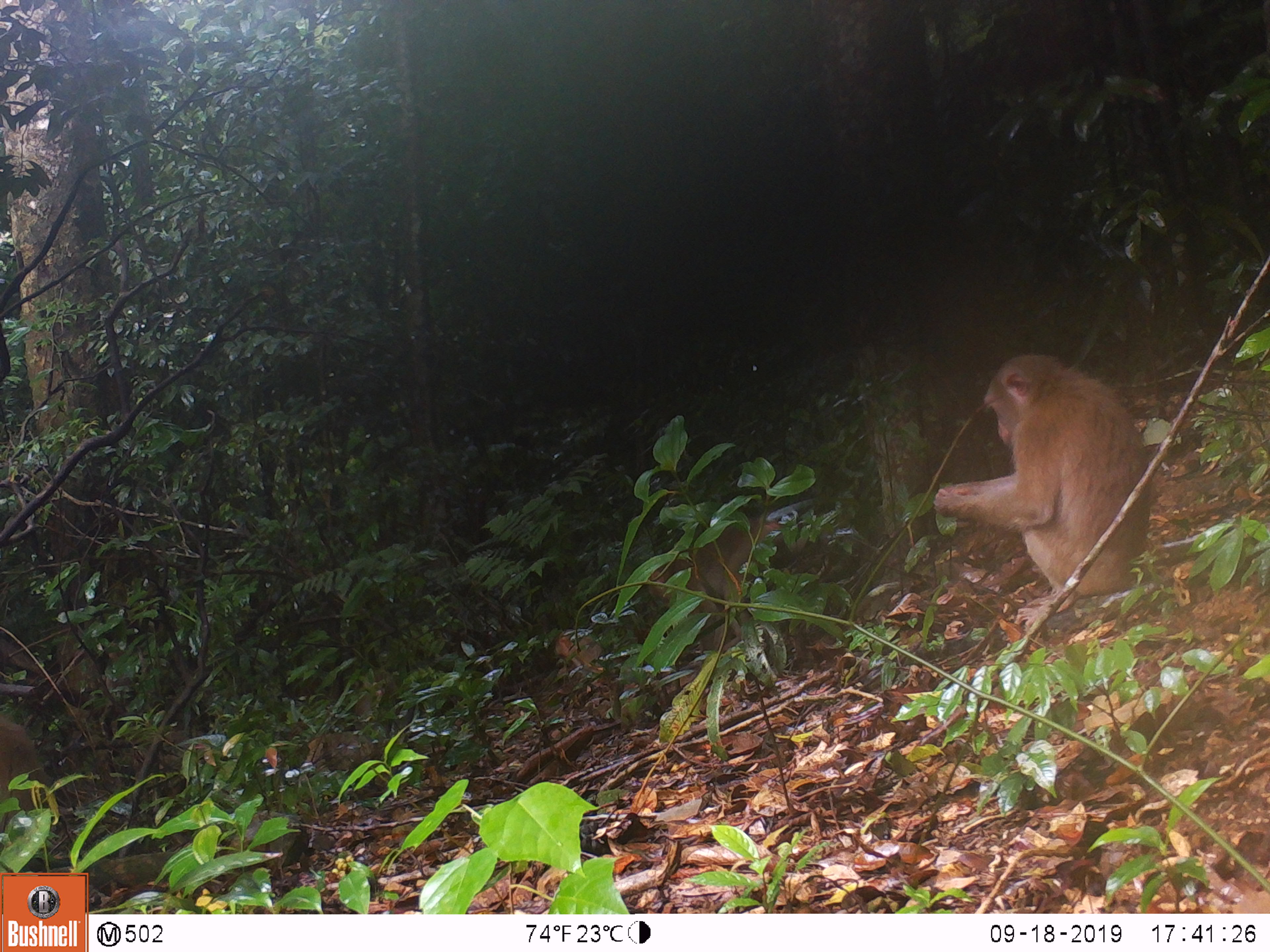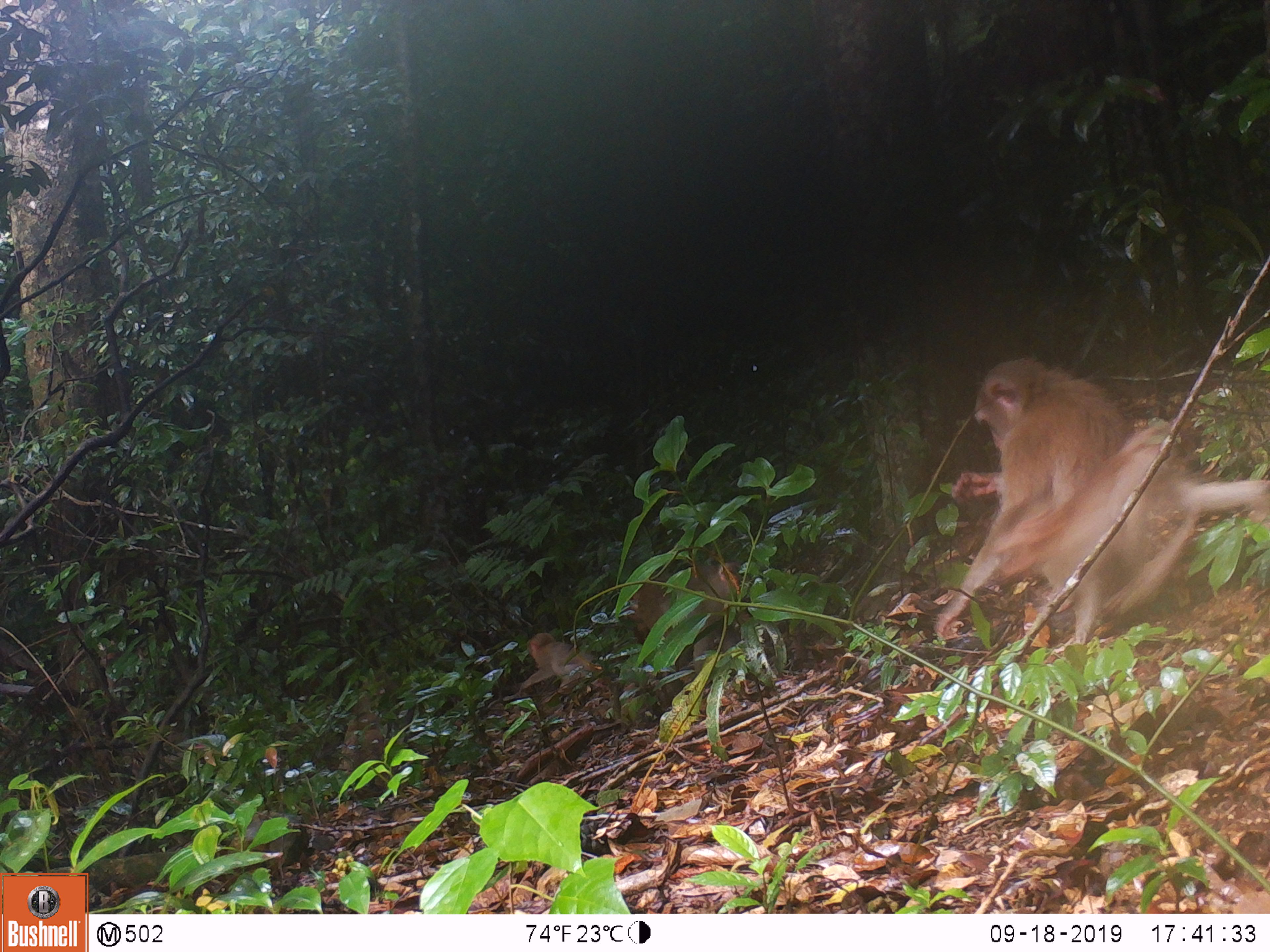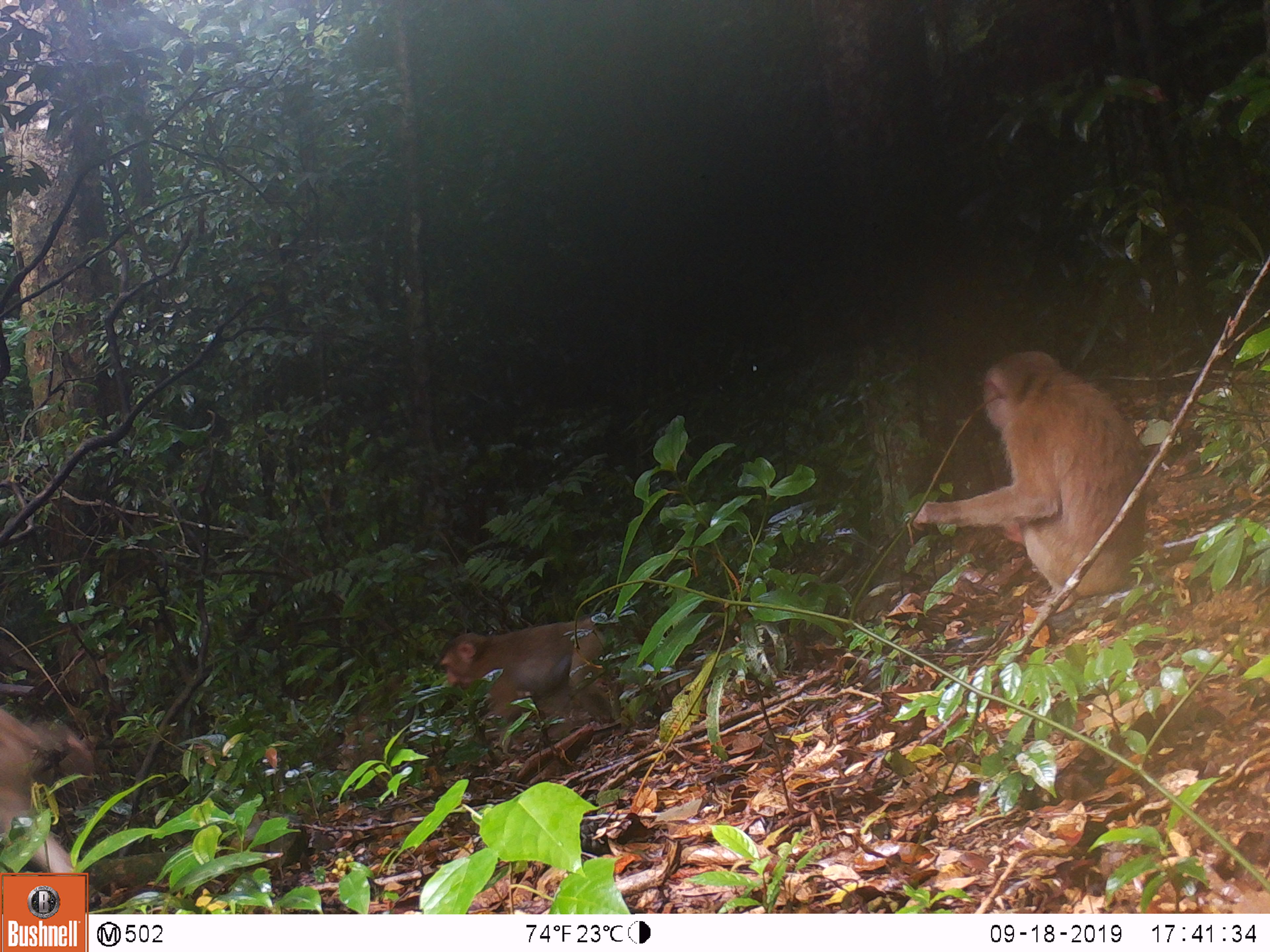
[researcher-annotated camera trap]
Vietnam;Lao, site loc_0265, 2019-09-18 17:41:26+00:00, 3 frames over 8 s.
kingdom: Animalia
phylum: Chordata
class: Mammalia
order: Primates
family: Cercopithecidae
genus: Macaca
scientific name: Macaca nemestrina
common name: pig-tailed macaque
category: pig tailed macaque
Pig tailed macaque (pig-tailed macaque) (Macaca nemestrina). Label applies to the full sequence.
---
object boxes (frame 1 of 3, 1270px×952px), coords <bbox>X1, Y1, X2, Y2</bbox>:
pig tailed macaque: <bbox>933, 352, 1154, 630</bbox>; <bbox>645, 518, 783, 652</bbox>; <bbox>0, 718, 52, 831</bbox>; <bbox>306, 730, 376, 771</bbox>; <bbox>555, 629, 610, 675</bbox>; <bbox>354, 668, 401, 720</bbox>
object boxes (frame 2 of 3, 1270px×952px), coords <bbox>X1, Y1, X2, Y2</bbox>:
pig tailed macaque: <bbox>935, 356, 1268, 646</bbox>; <bbox>628, 563, 751, 678</bbox>; <bbox>516, 631, 602, 694</bbox>; <bbox>340, 693, 385, 771</bbox>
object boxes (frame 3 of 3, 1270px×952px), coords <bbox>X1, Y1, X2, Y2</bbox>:
pig tailed macaque: <bbox>911, 347, 1151, 615</bbox>; <bbox>437, 613, 615, 753</bbox>; <bbox>0, 709, 94, 911</bbox>